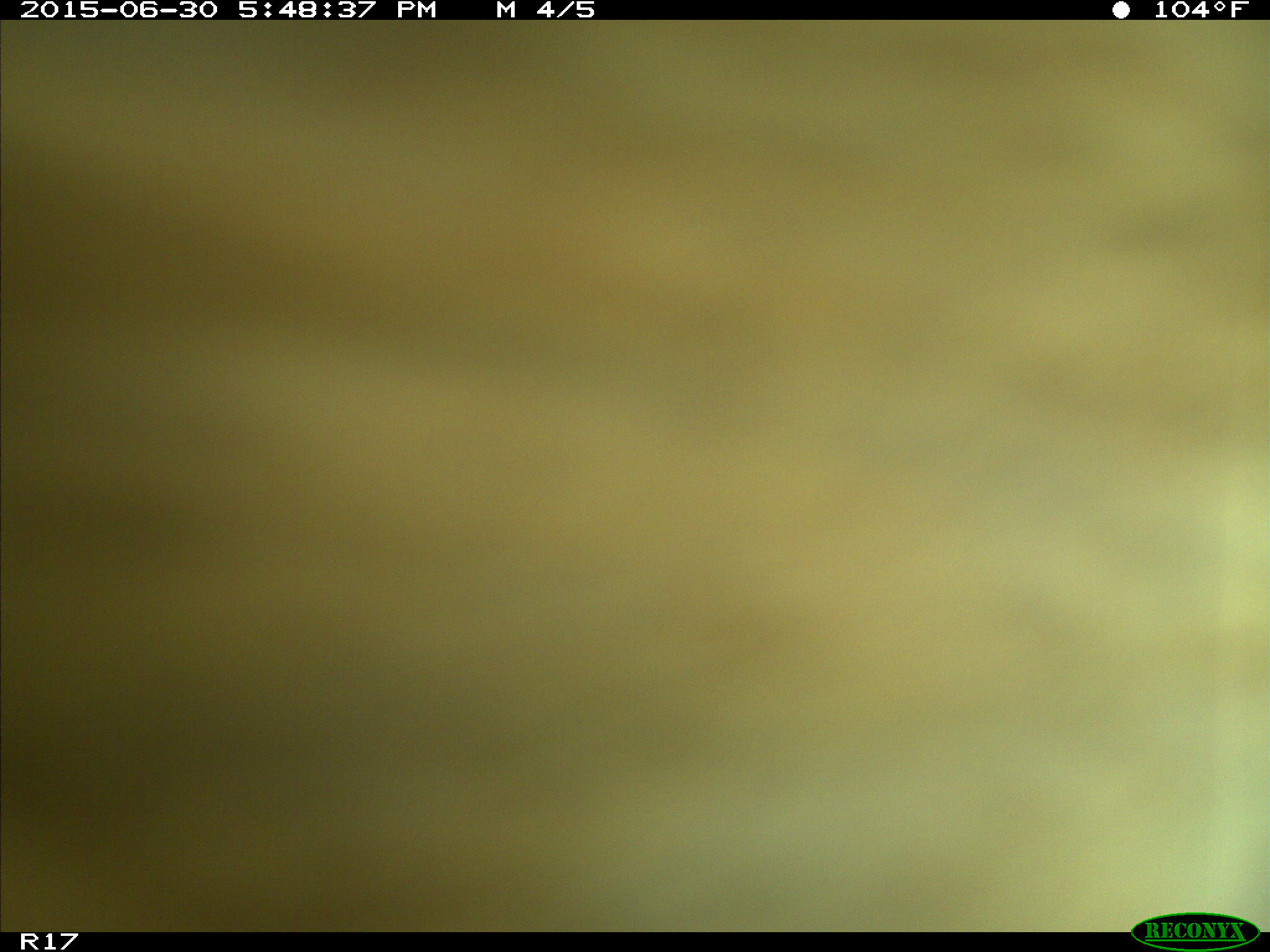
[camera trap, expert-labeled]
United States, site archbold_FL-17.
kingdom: Animalia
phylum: Chordata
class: Mammalia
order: Artiodactyla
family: Bovidae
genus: Bos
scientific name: Bos taurus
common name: domestic cow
Bos taurus (domestic cow).